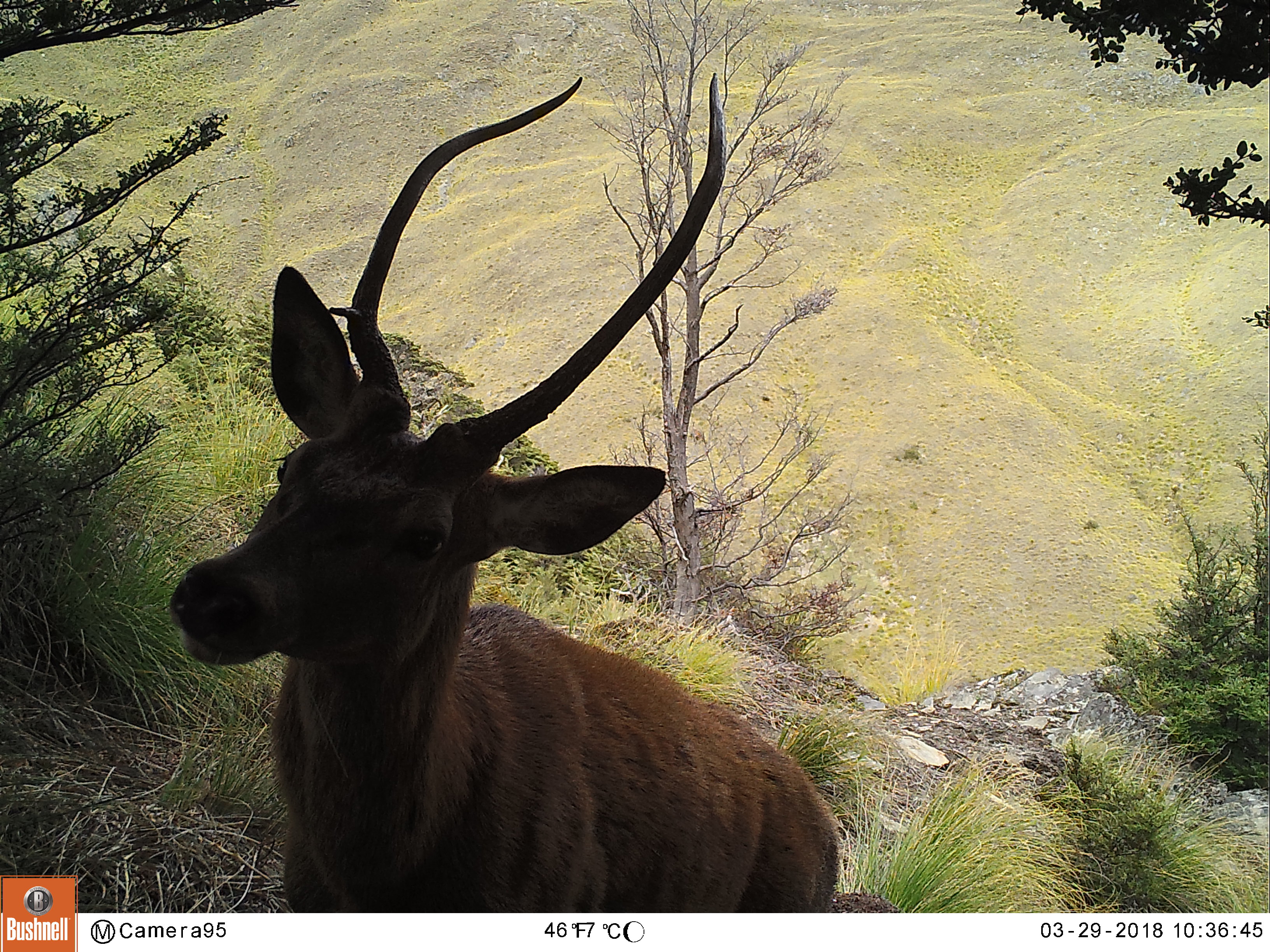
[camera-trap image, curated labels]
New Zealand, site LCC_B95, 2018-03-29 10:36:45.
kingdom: Animalia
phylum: Chordata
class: Mammalia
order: Artiodactyla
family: Cervidae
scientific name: Cervidae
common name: deer